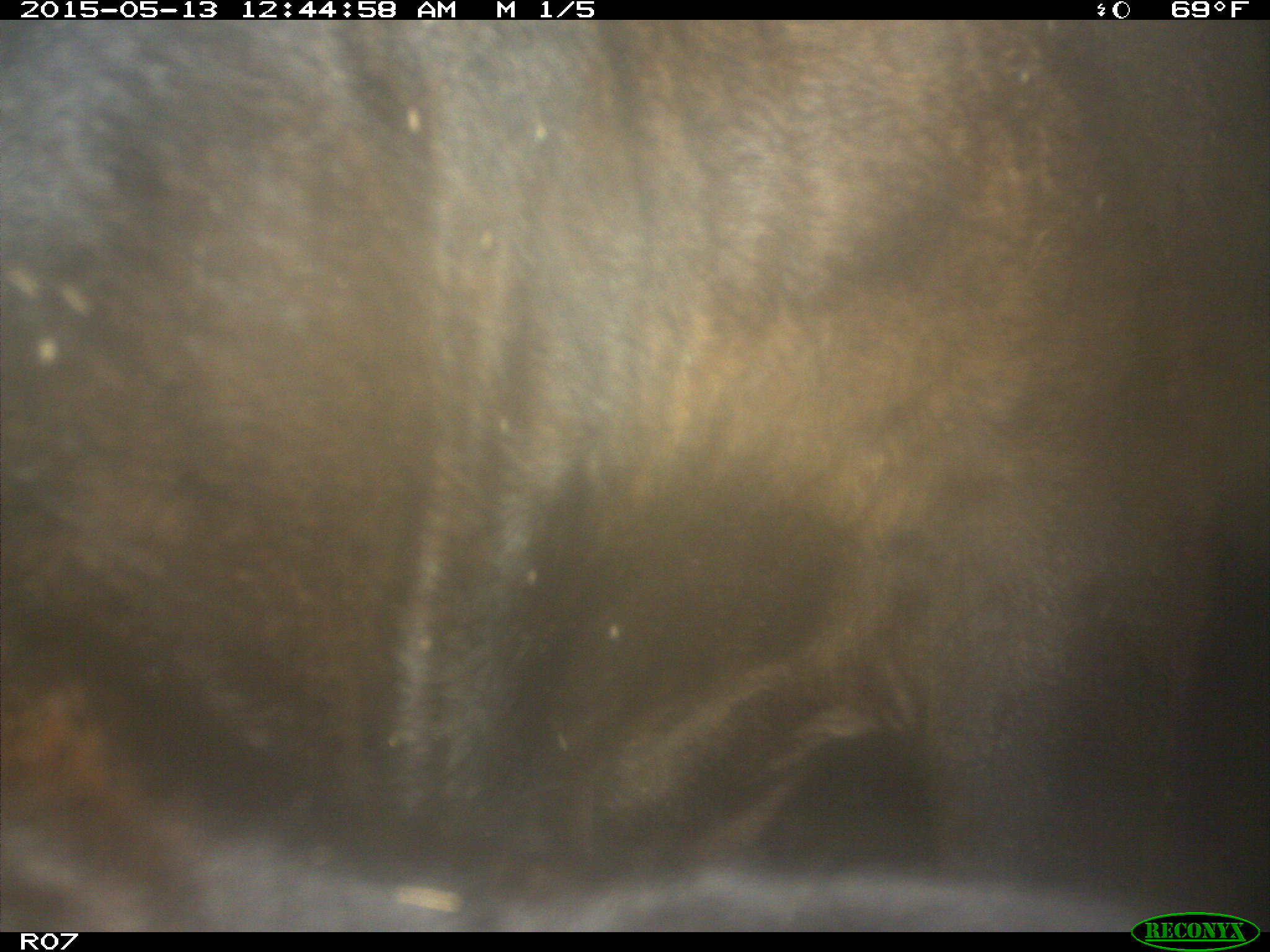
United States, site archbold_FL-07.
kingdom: Animalia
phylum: Chordata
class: Mammalia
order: Artiodactyla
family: Bovidae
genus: Bos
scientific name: Bos taurus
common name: domestic cow